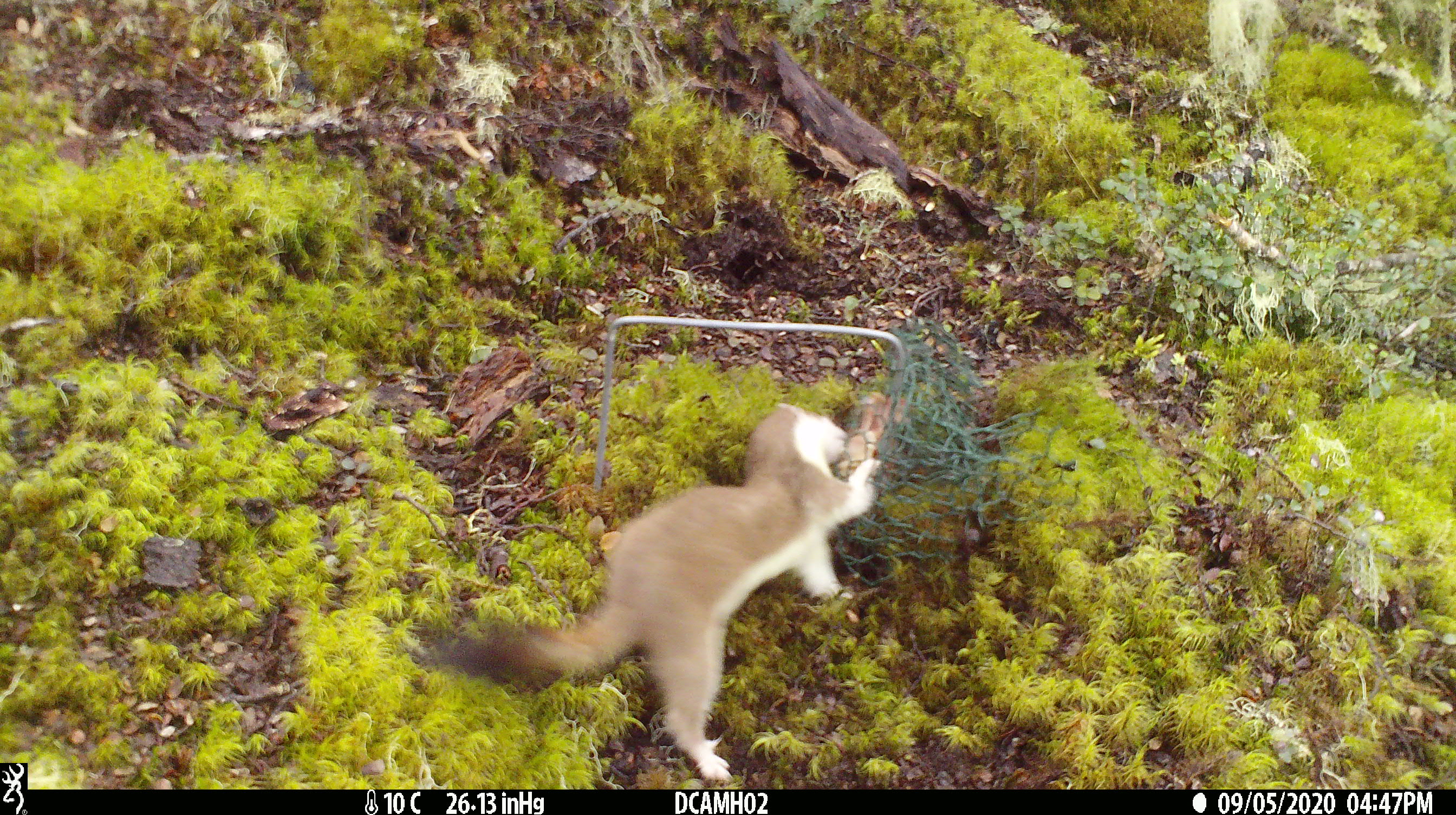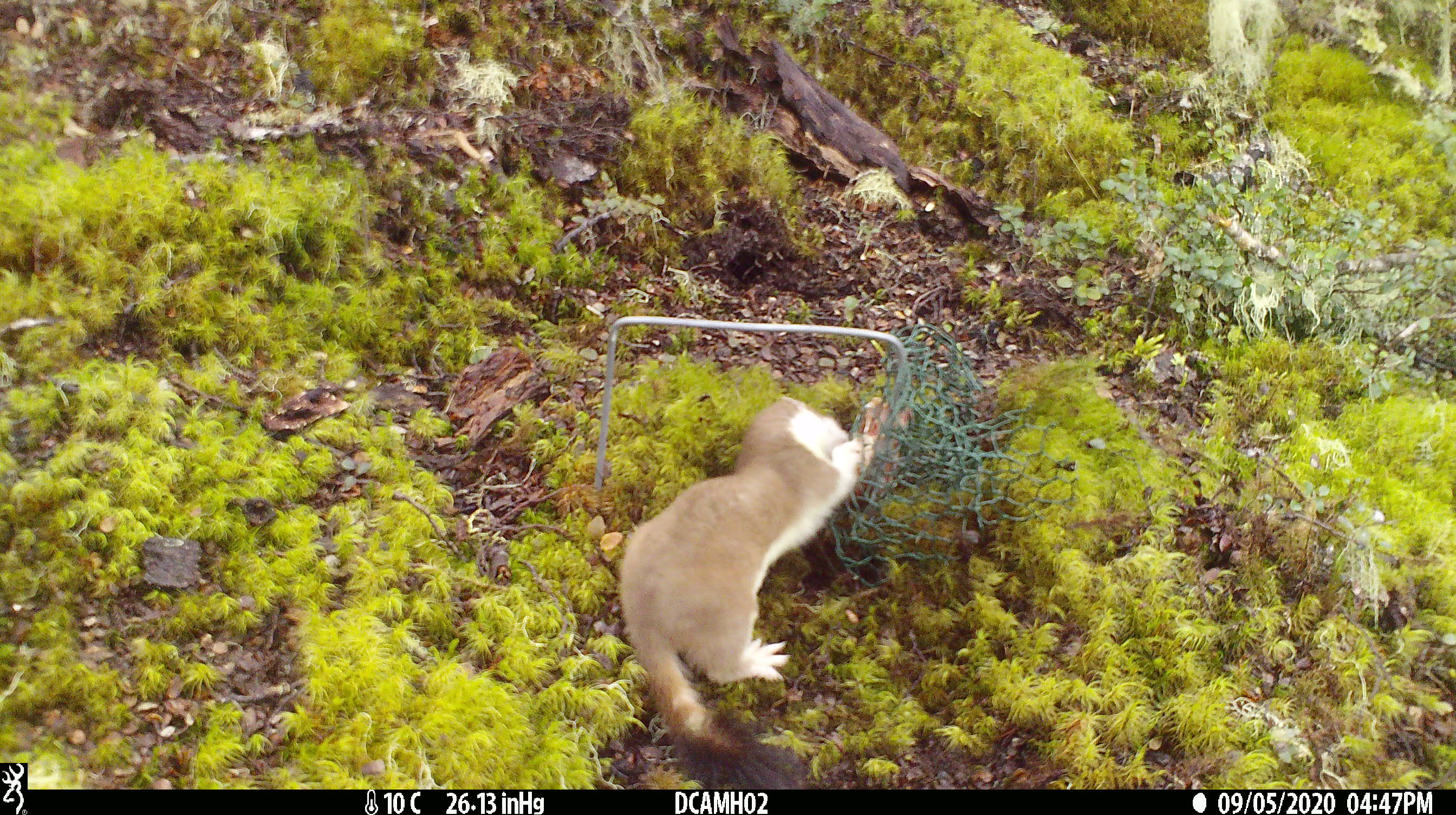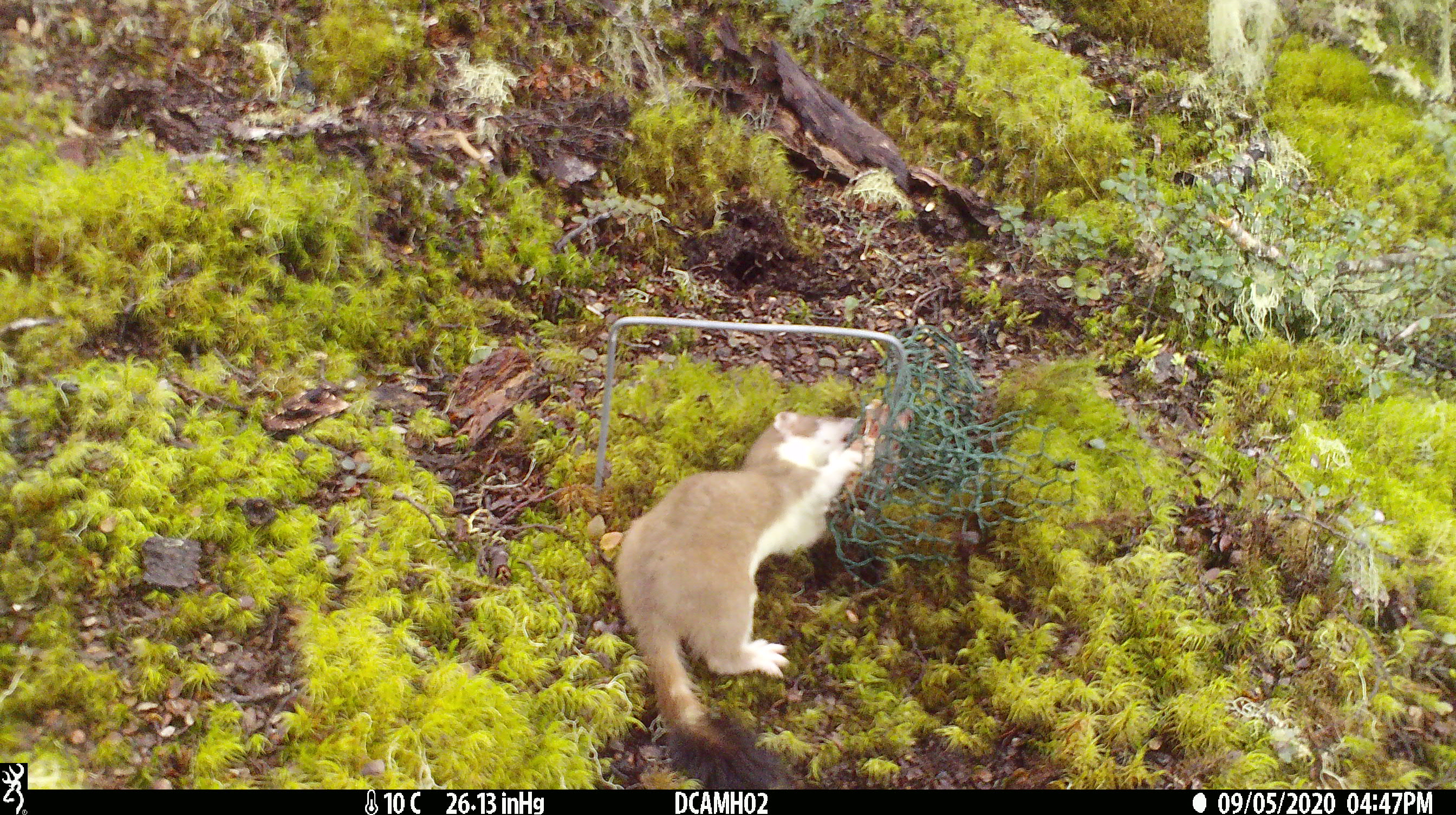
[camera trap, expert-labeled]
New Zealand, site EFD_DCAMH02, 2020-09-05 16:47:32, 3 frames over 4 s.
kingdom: Animalia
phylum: Chordata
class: Mammalia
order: Carnivora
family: Mustelidae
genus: Mustela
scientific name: Mustela erminea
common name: stoat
Stoat (Mustela erminea).